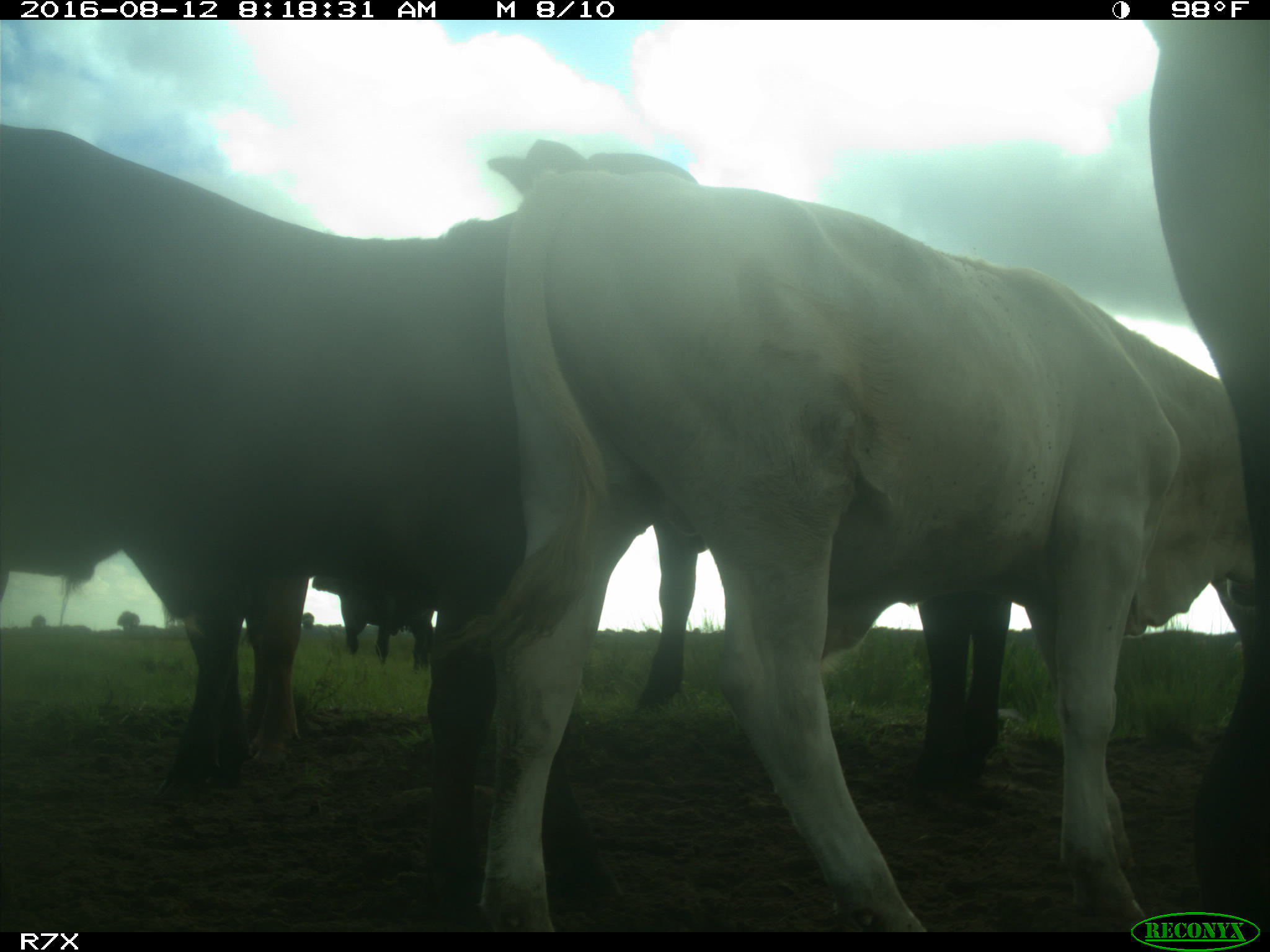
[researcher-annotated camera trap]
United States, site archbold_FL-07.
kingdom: Animalia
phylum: Chordata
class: Mammalia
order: Artiodactyla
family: Bovidae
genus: Bos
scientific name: Bos taurus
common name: domestic cow